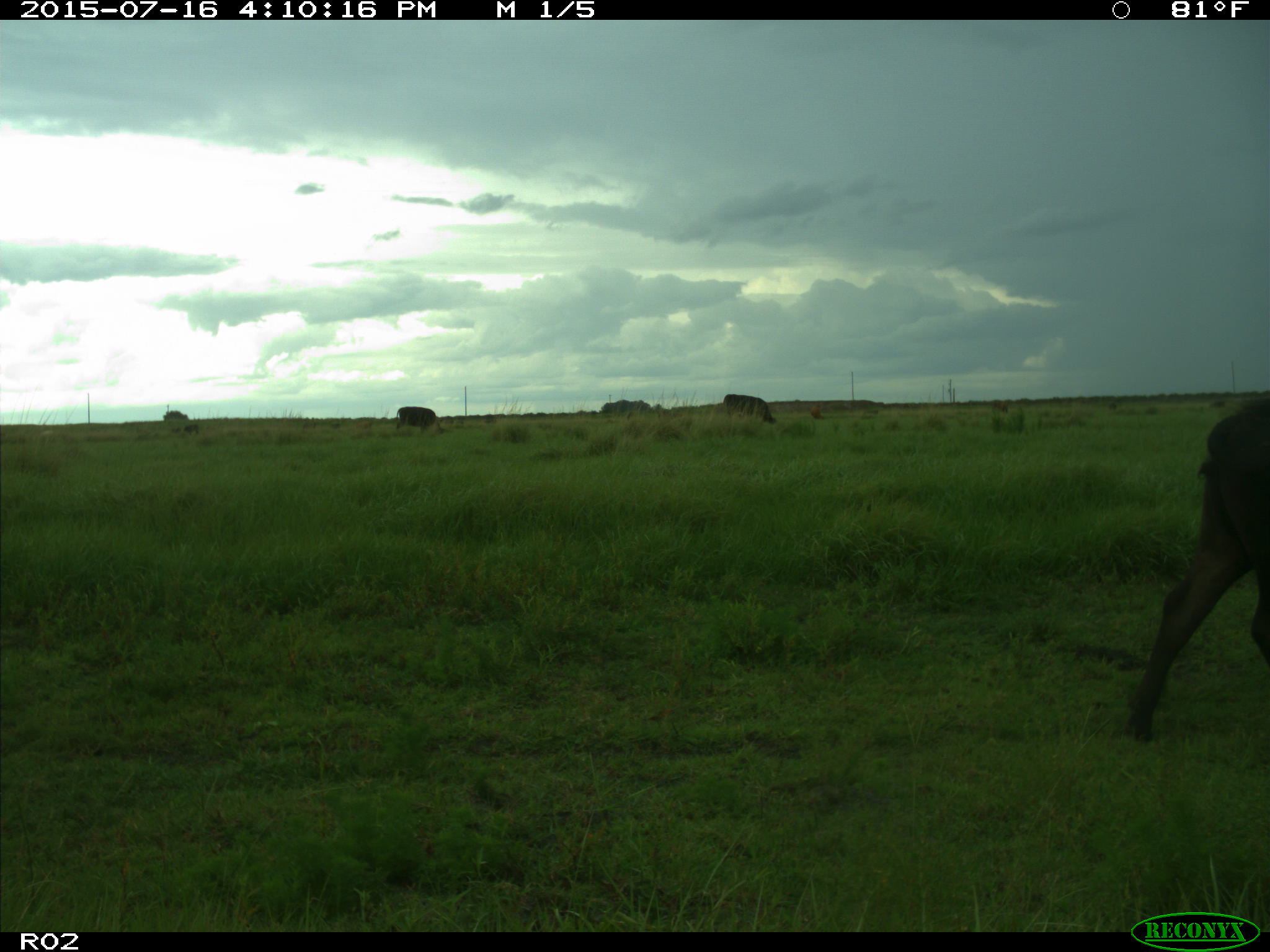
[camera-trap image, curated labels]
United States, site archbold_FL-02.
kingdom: Animalia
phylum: Chordata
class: Mammalia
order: Artiodactyla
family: Bovidae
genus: Bos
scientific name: Bos taurus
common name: domestic cow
Bos taurus (domestic cow).